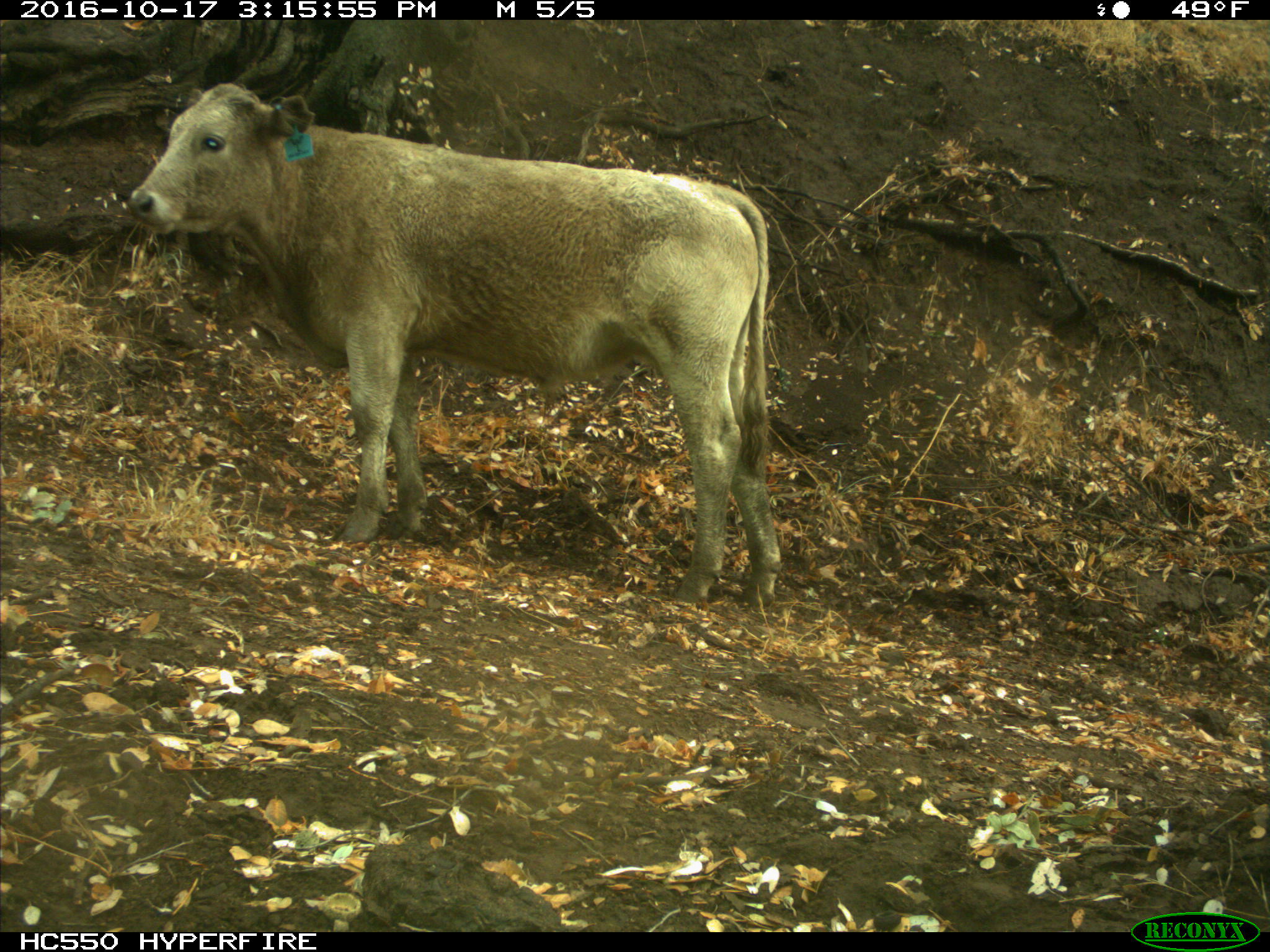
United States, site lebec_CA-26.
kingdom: Animalia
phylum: Chordata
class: Mammalia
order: Artiodactyla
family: Bovidae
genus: Bos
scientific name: Bos taurus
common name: domestic cow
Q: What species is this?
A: Bos taurus (domestic cow).